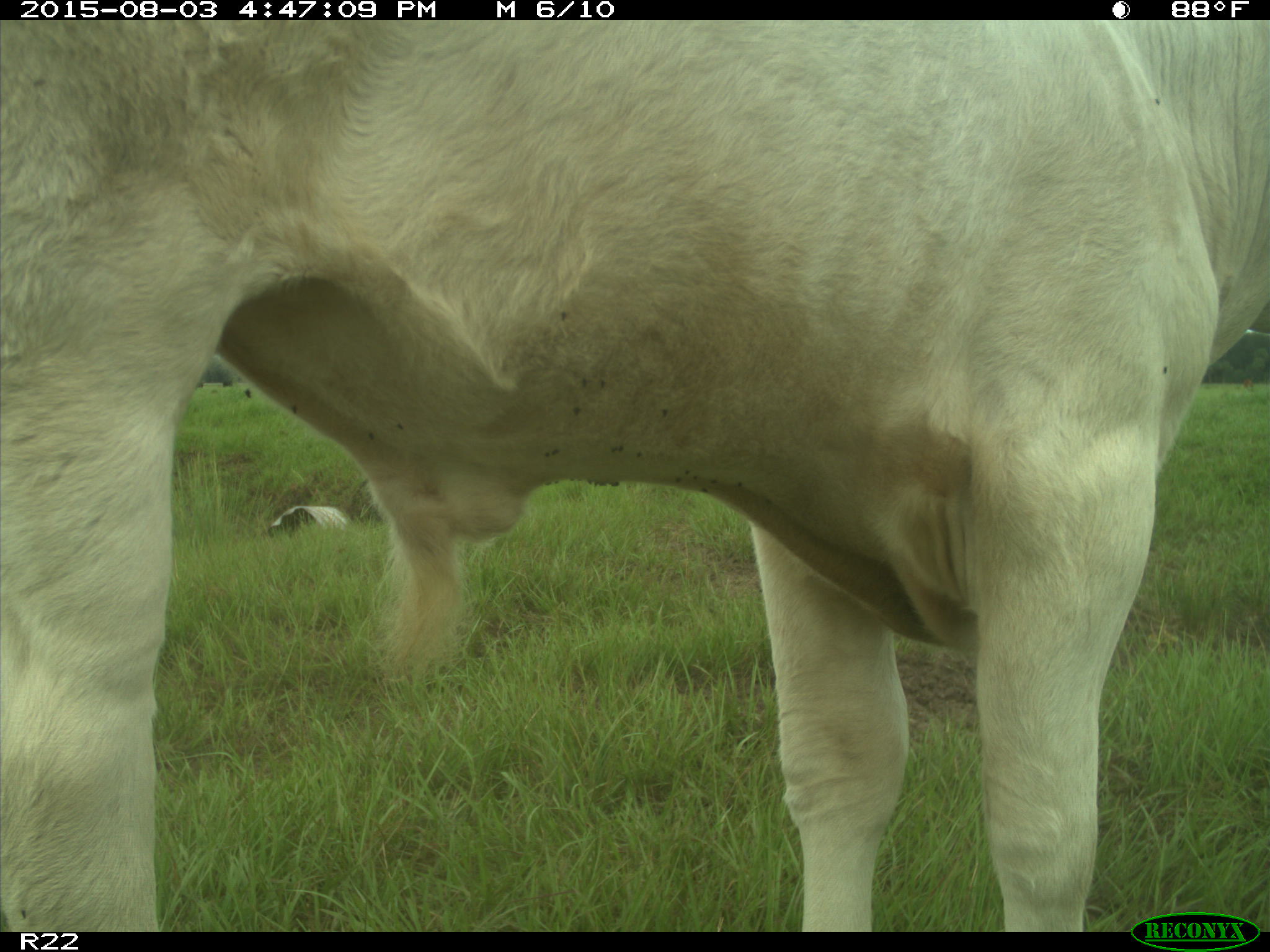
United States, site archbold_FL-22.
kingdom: Animalia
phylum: Chordata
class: Mammalia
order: Artiodactyla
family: Bovidae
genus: Bos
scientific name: Bos taurus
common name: domestic cow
Bos taurus (domestic cow).